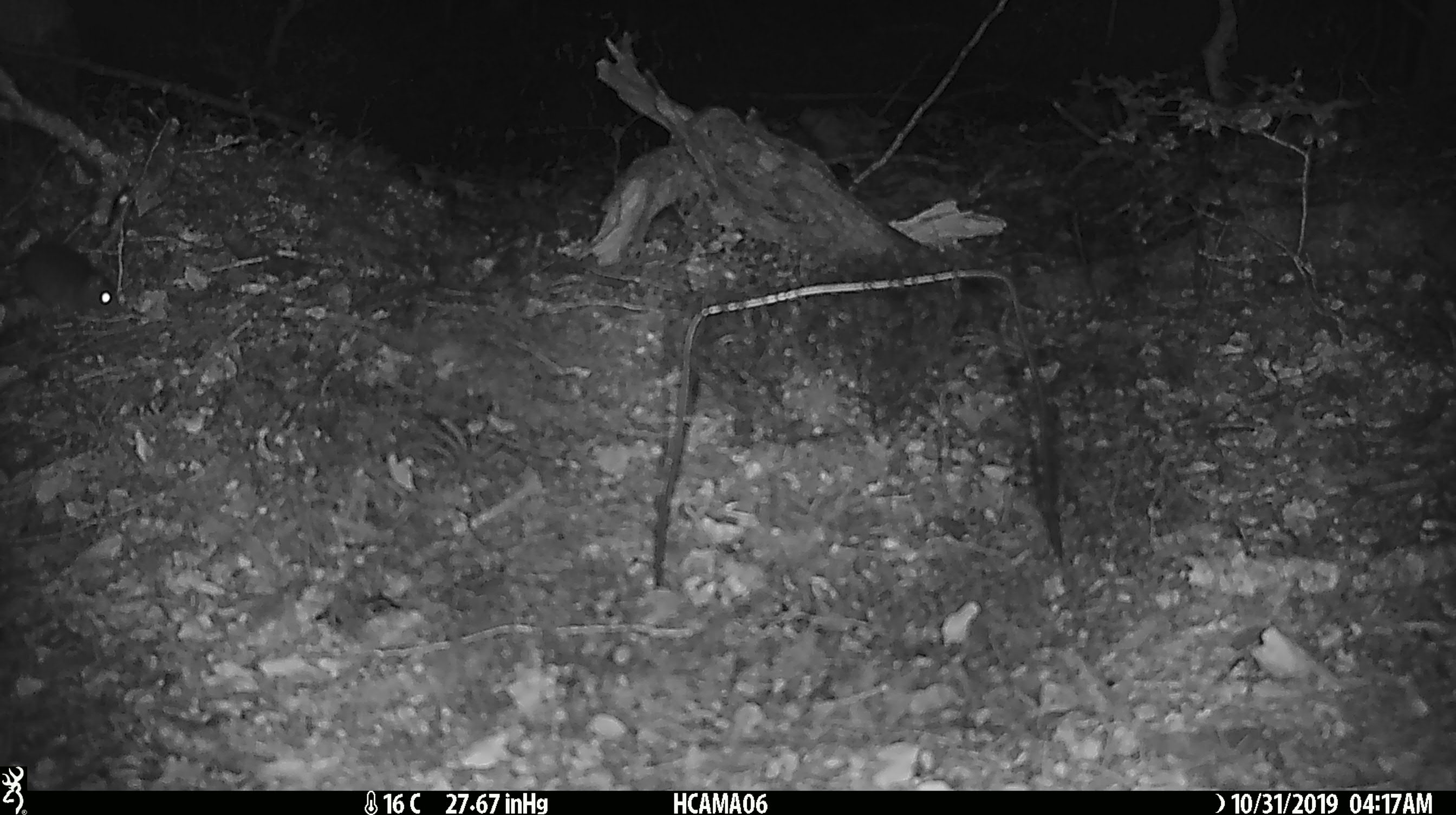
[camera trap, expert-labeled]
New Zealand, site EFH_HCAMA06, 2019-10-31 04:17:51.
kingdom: Animalia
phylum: Chordata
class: Mammalia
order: Rodentia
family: Muridae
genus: Mus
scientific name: Mus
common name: mouse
Mouse (Mus).